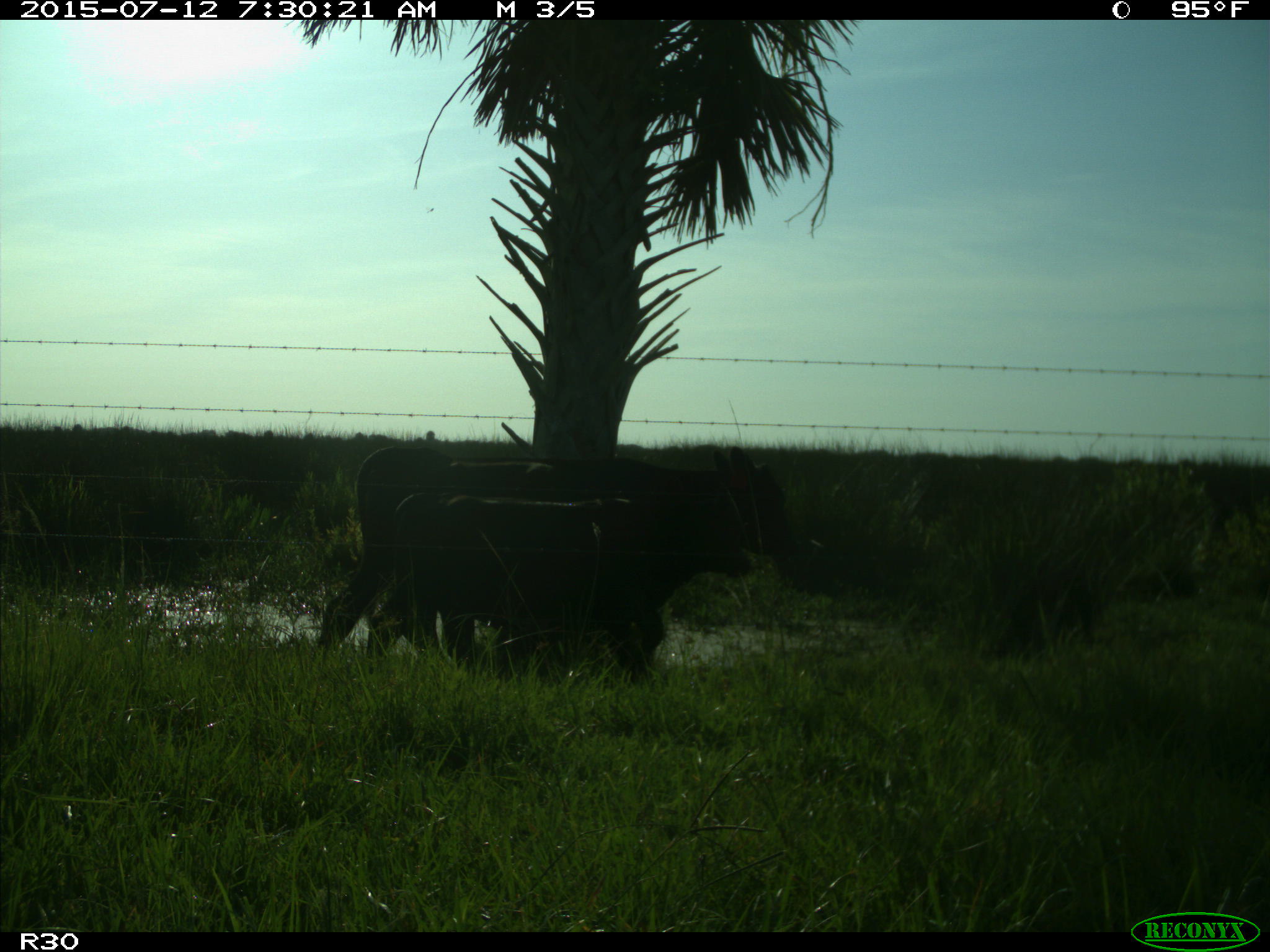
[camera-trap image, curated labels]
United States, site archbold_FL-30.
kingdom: Animalia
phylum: Chordata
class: Mammalia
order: Artiodactyla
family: Bovidae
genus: Bos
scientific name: Bos taurus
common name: domestic cow